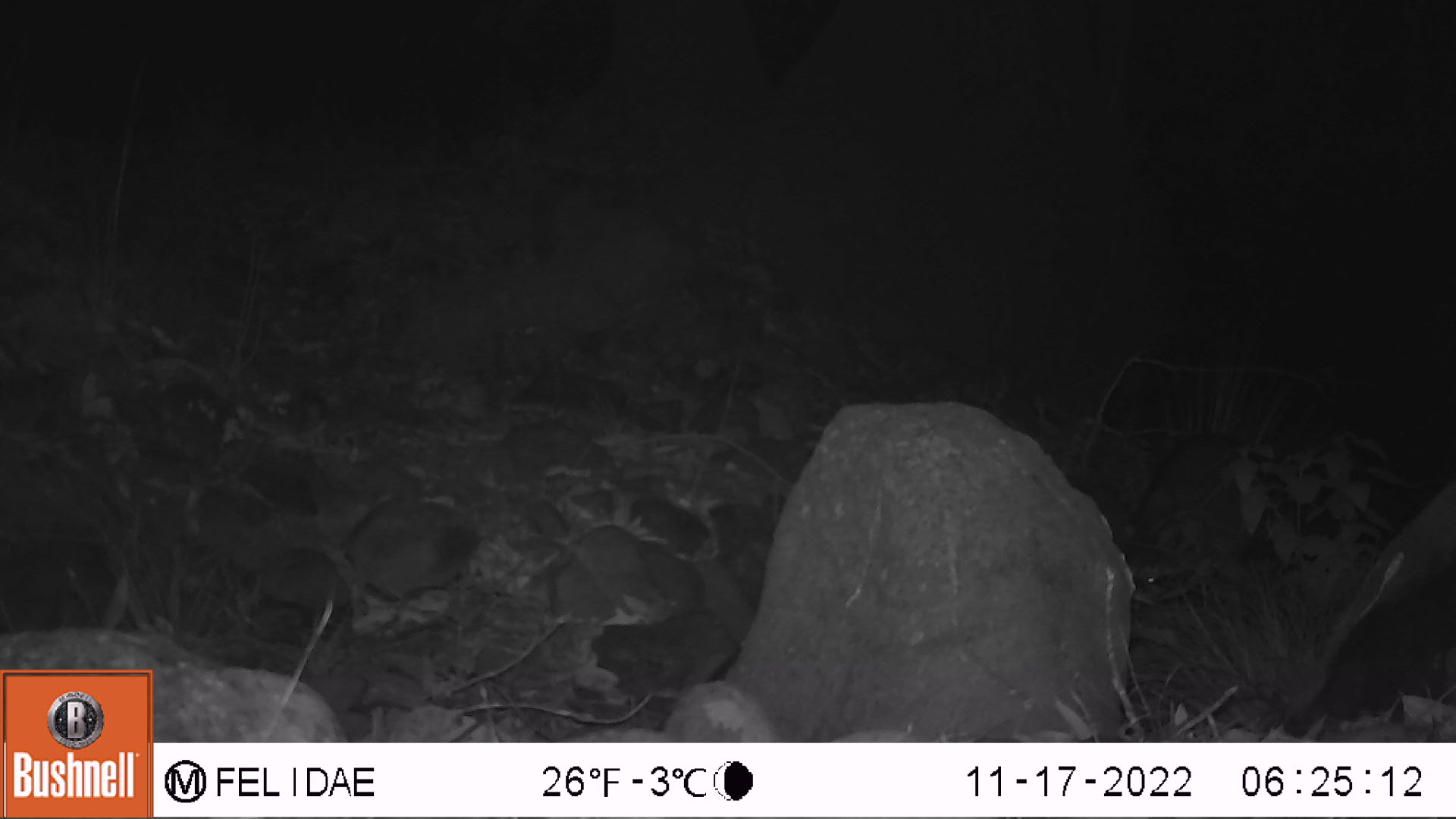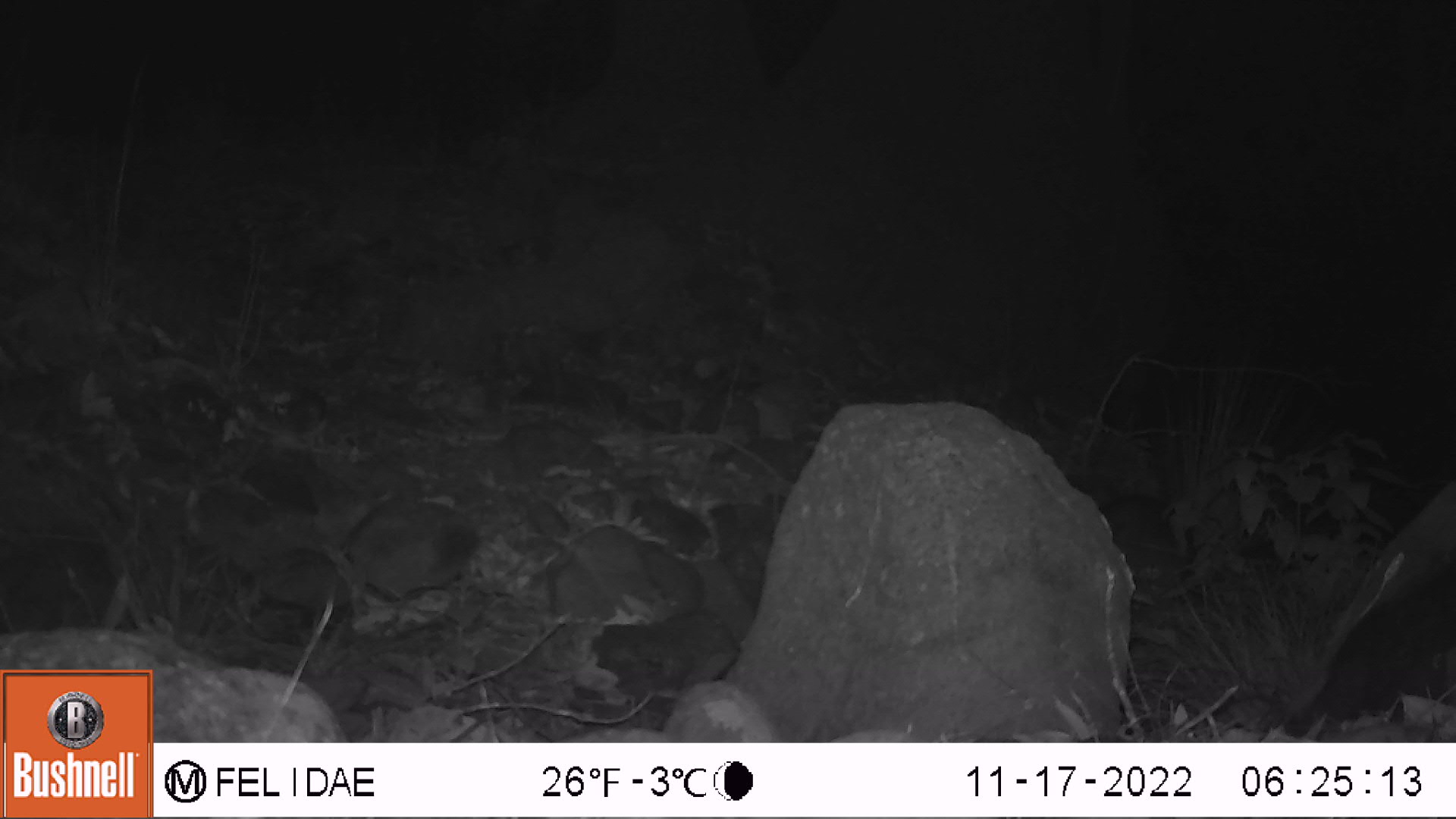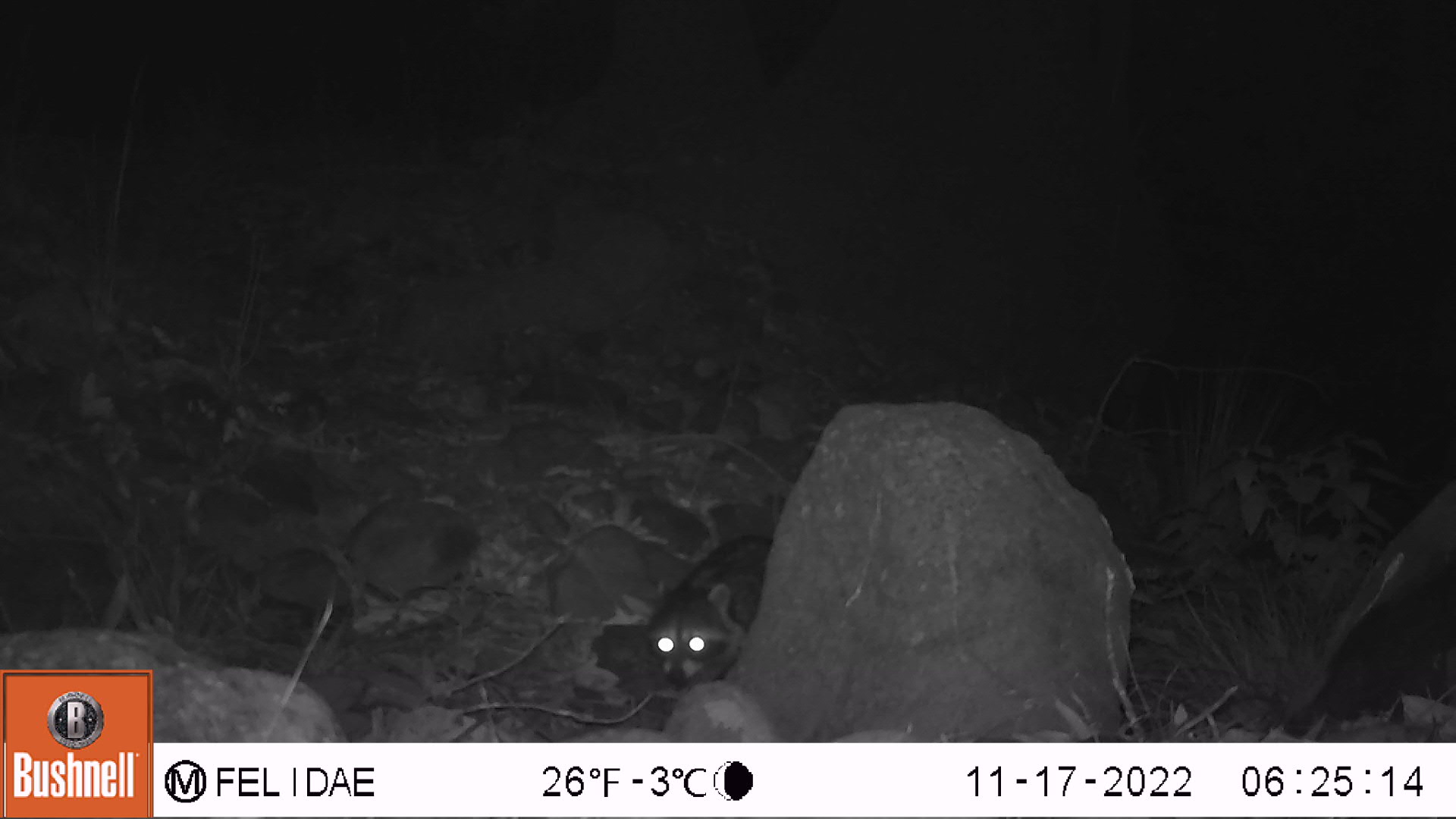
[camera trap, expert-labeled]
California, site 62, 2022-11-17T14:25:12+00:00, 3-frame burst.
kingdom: Animalia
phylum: Chordata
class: Mammalia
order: Carnivora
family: Procyonidae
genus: Procyon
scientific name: Procyon lotor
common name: raccoon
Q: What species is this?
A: Raccoon (Procyon lotor).